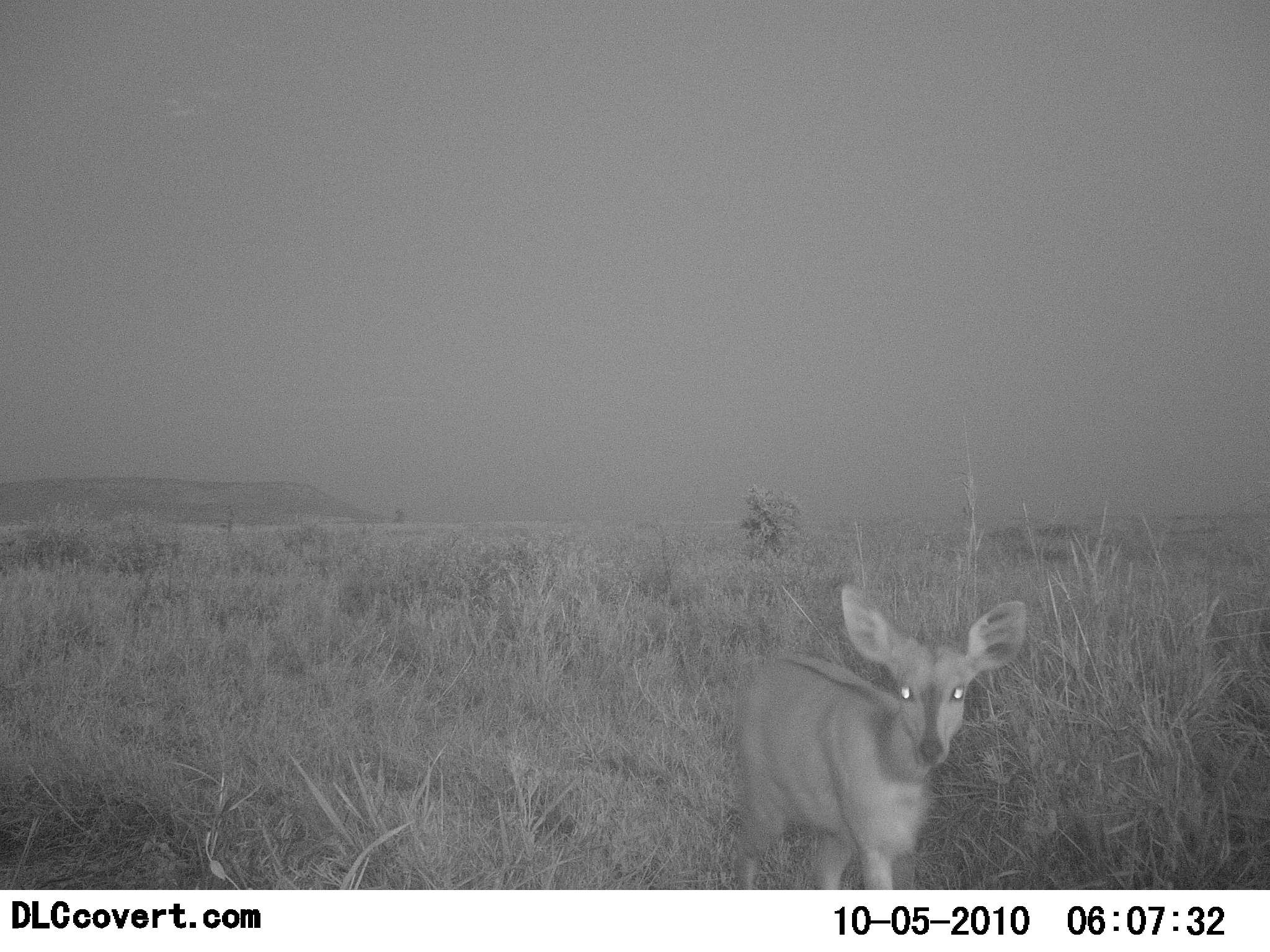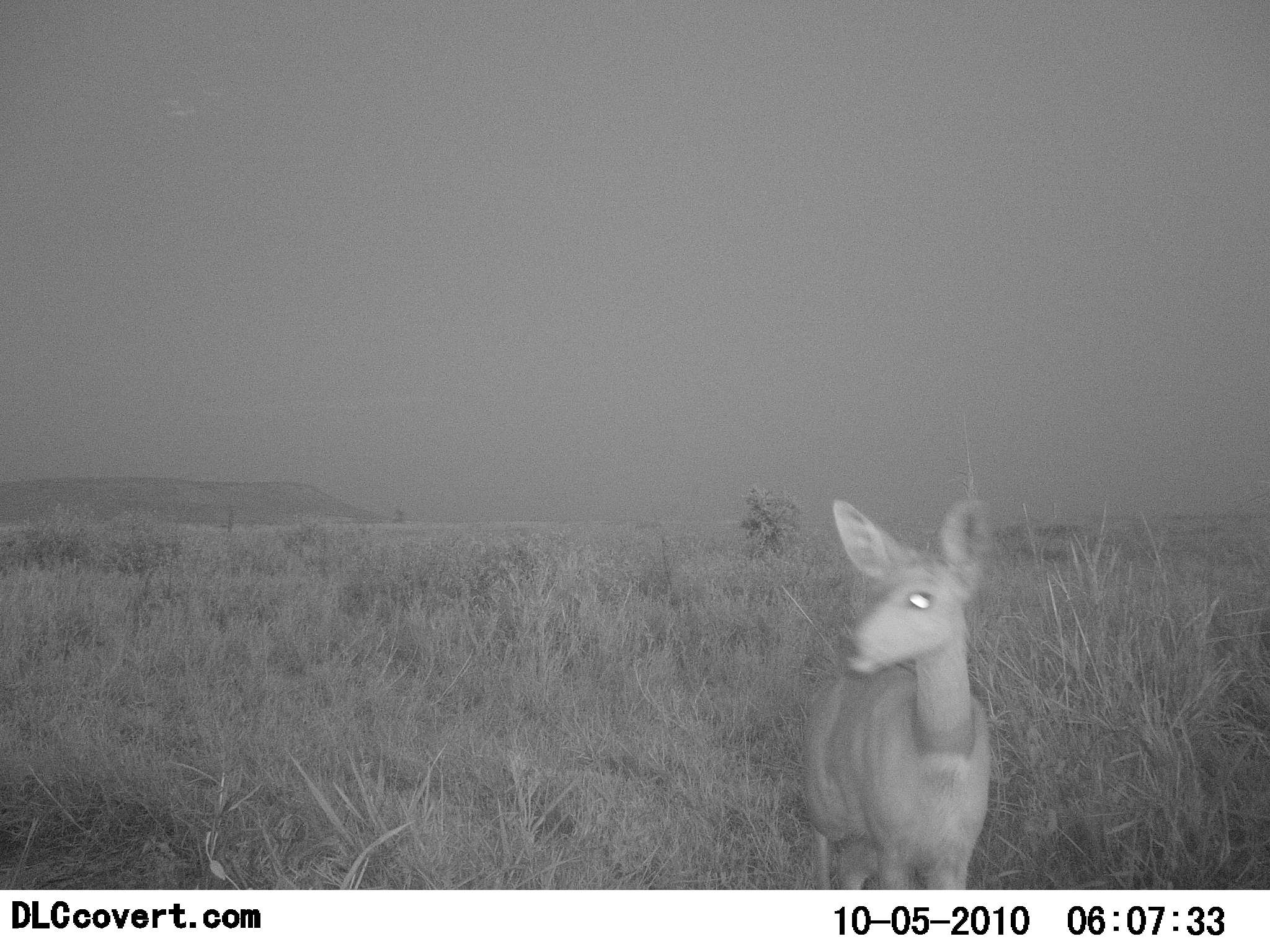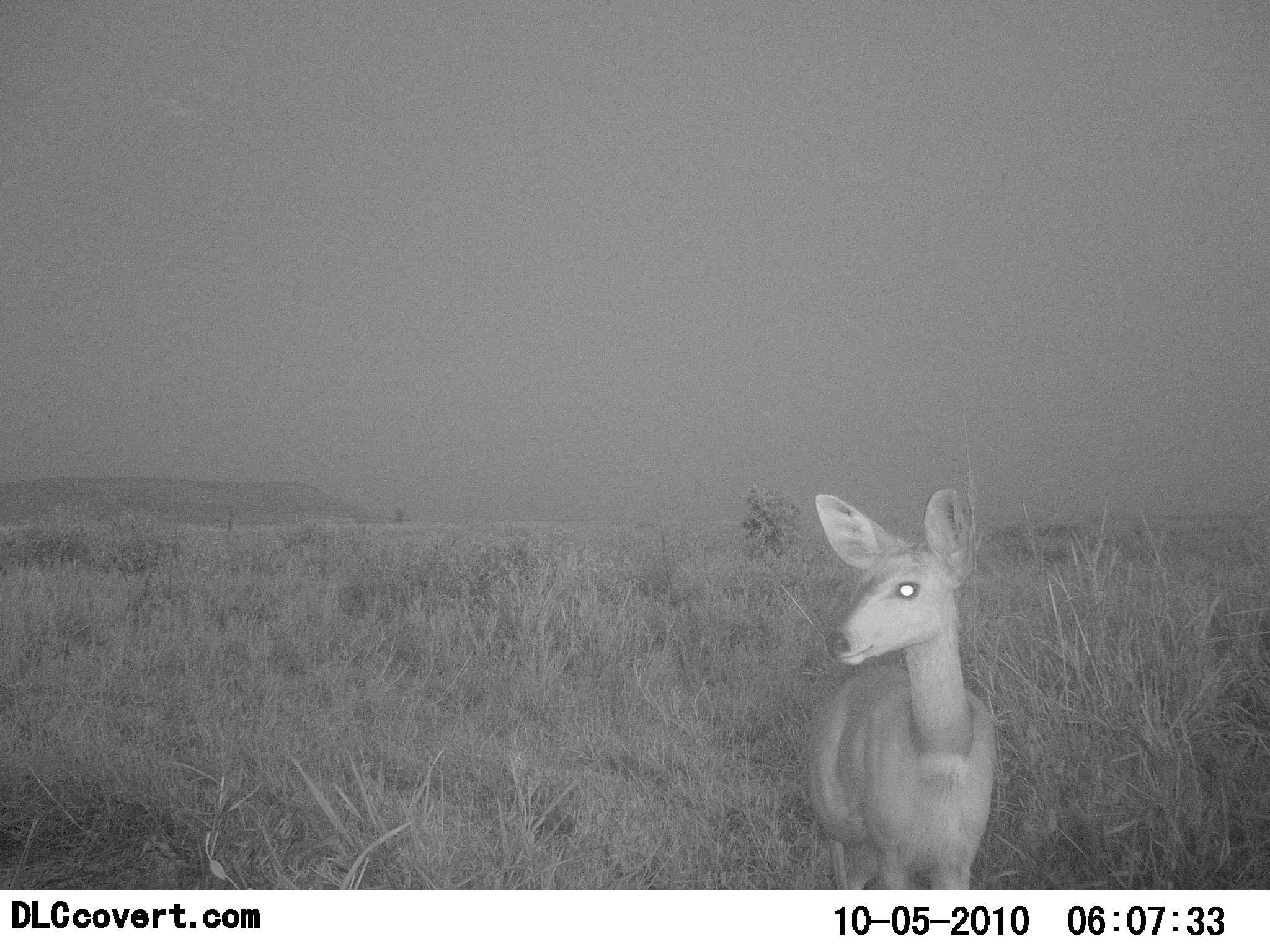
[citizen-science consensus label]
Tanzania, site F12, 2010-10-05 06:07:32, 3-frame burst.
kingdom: Animalia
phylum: Chordata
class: Mammalia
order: Artiodactyla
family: Bovidae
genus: Redunca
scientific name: Redunca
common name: reedbuck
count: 1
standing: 69%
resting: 0%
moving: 31%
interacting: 0%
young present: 0%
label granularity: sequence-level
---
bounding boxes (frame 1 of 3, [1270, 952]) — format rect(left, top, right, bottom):
animal: rect(728, 581, 1030, 890)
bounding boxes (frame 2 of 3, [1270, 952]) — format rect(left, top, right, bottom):
animal: rect(800, 499, 996, 890)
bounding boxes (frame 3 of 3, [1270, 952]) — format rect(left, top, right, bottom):
animal: rect(799, 488, 996, 889)